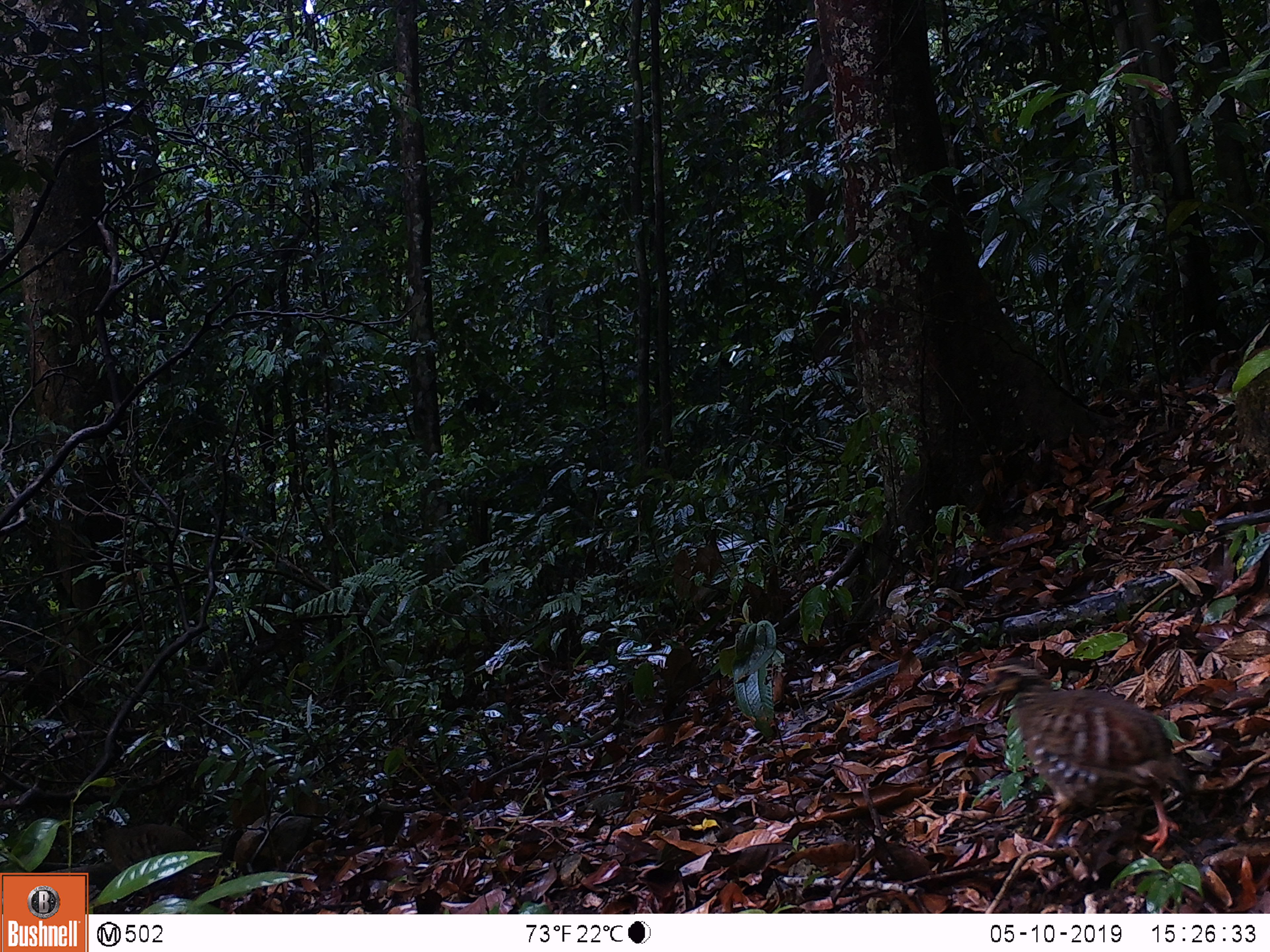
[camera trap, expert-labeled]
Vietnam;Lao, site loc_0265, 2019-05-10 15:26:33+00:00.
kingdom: Animalia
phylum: Chordata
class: Aves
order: Galliformes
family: Phasianidae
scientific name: Phasianidae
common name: partridge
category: unidentified partridge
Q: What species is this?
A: Unidentified partridge (partridge) (Phasianidae).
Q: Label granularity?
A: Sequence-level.